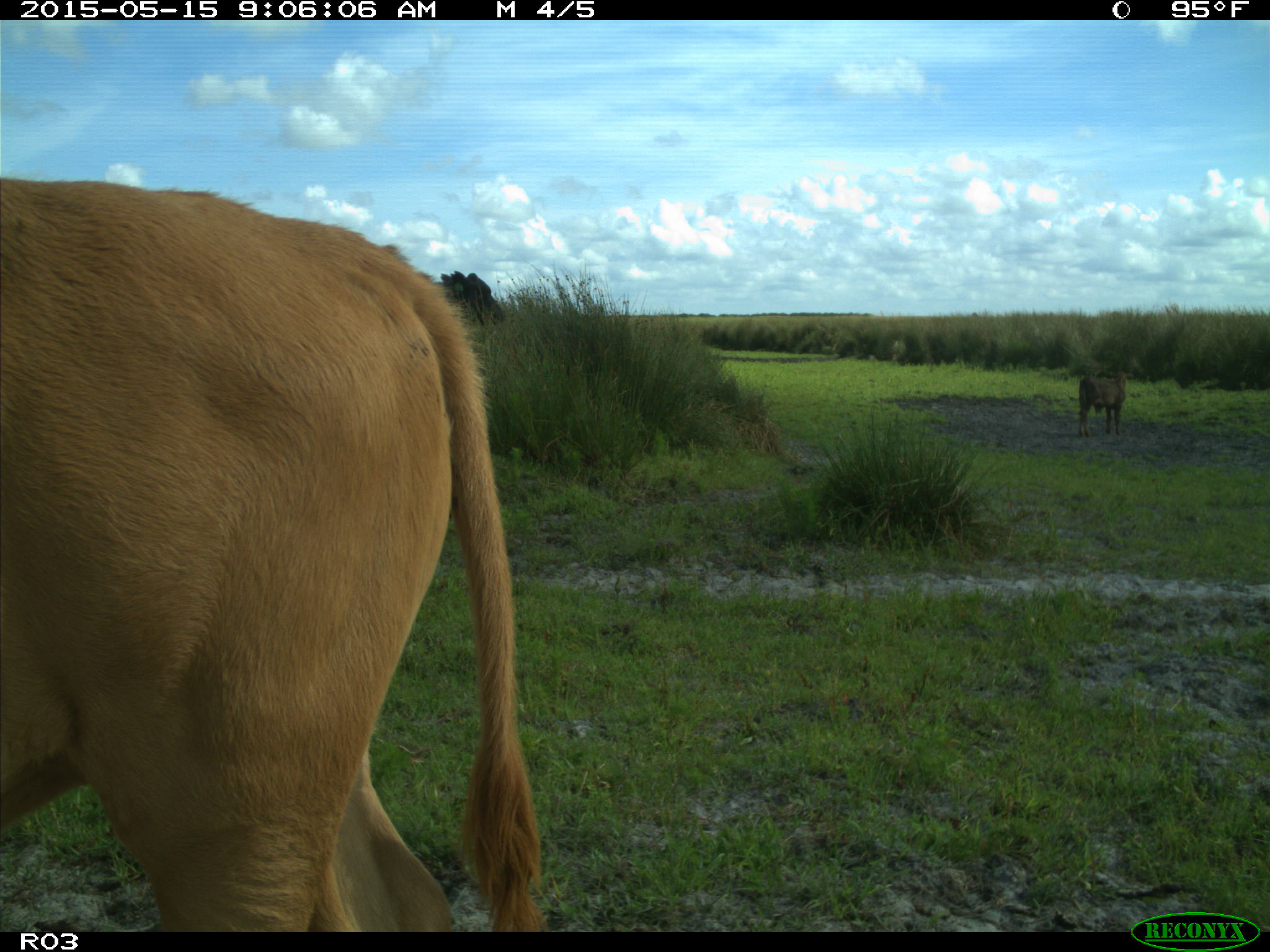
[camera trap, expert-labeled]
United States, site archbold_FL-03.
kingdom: Animalia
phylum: Chordata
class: Mammalia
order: Artiodactyla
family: Bovidae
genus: Bos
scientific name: Bos taurus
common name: domestic cow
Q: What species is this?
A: Bos taurus (domestic cow).